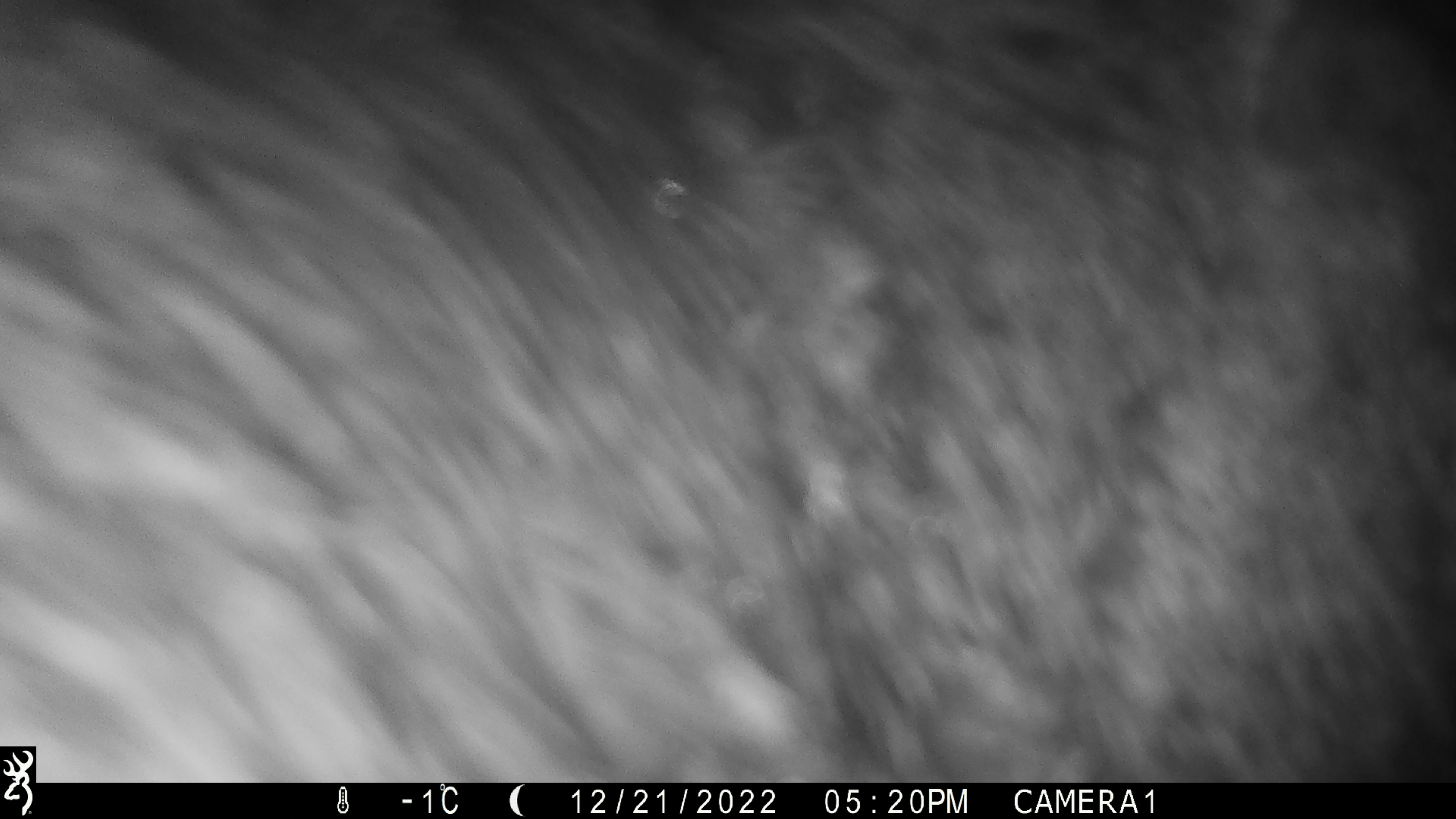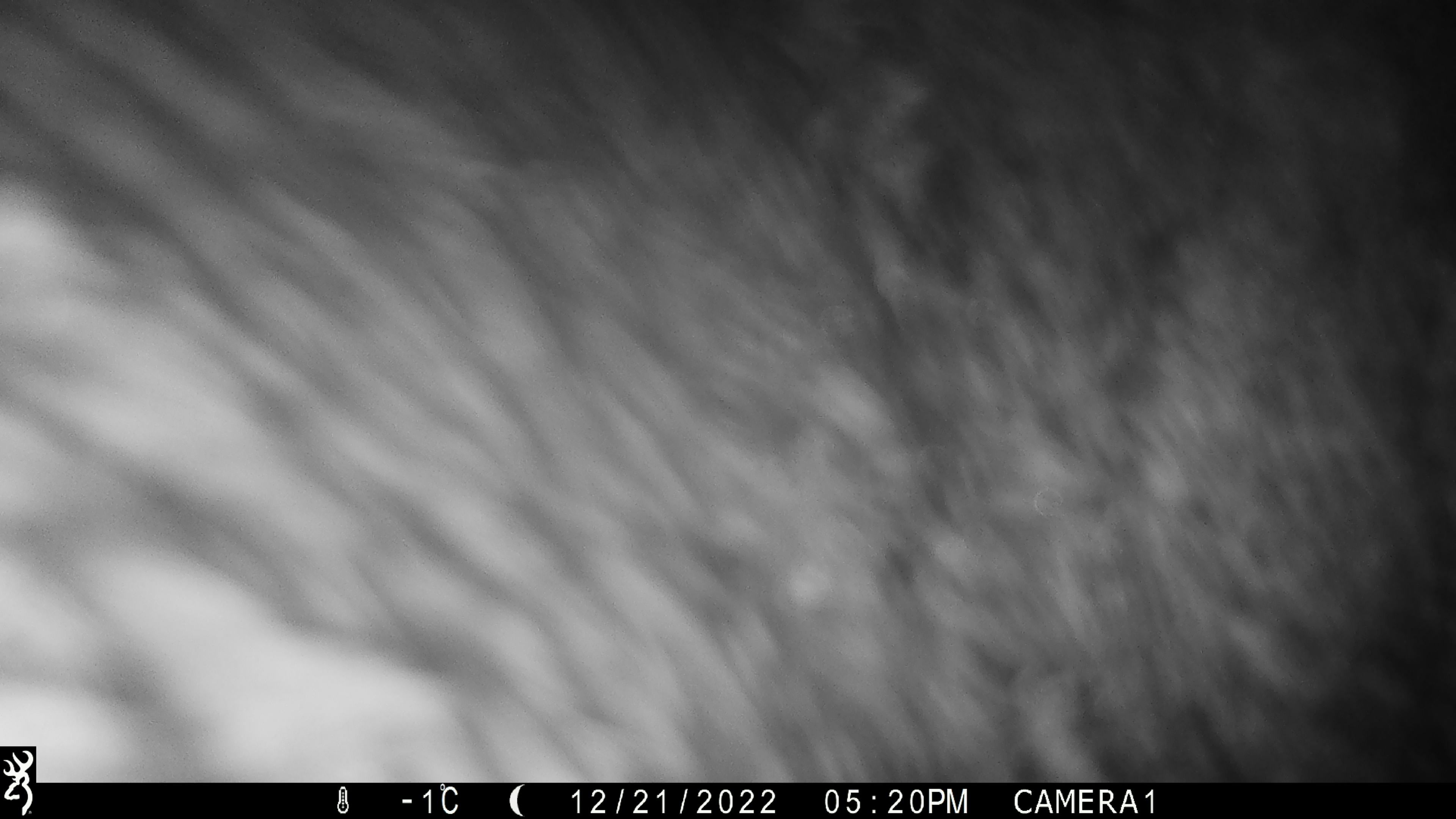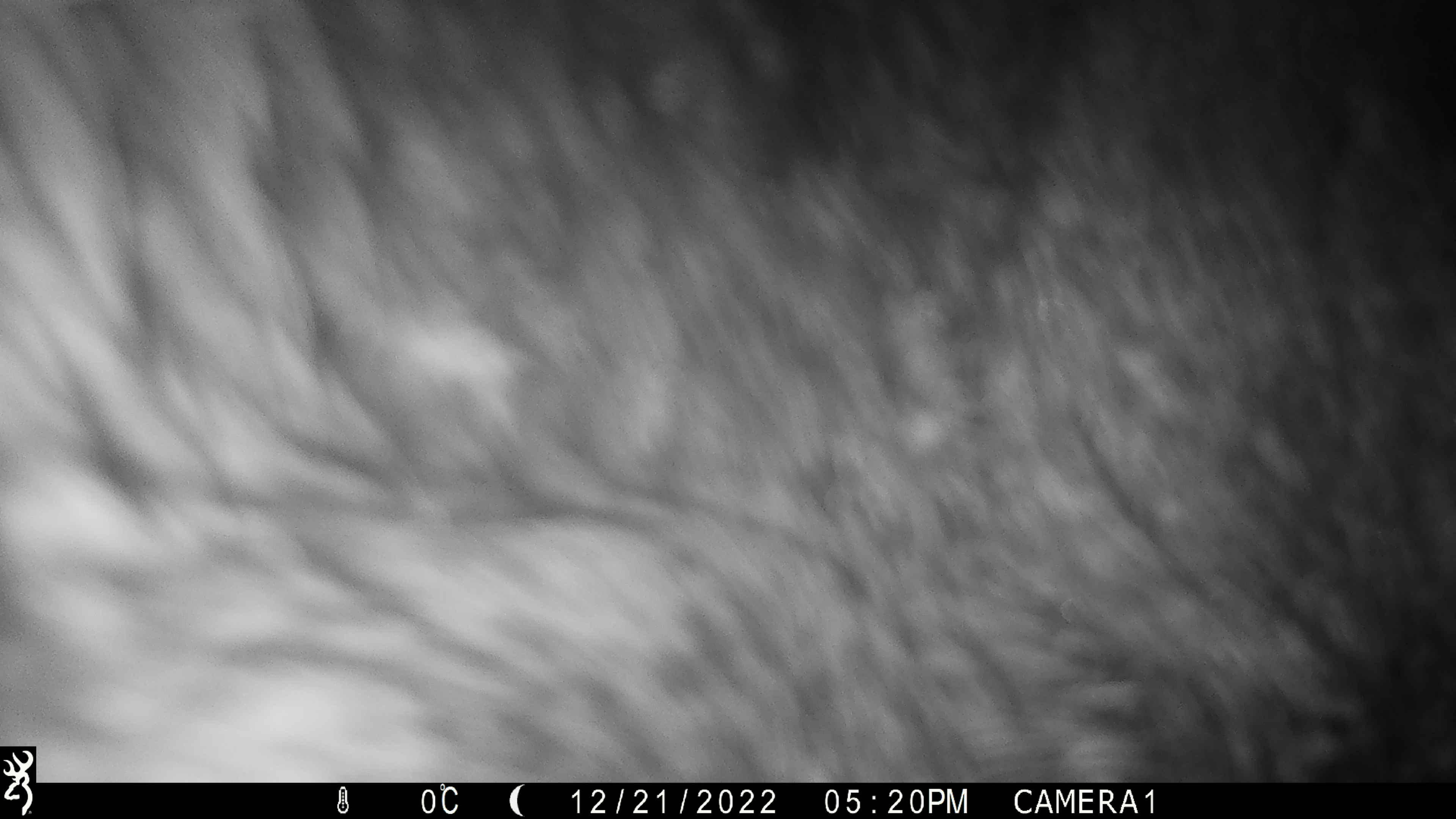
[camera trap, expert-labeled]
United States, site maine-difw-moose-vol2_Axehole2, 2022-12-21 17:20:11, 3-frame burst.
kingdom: Animalia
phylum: Chordata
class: Mammalia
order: Artiodactyla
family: Cervidae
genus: Alces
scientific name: Alces alces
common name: moose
Moose (Alces alces).